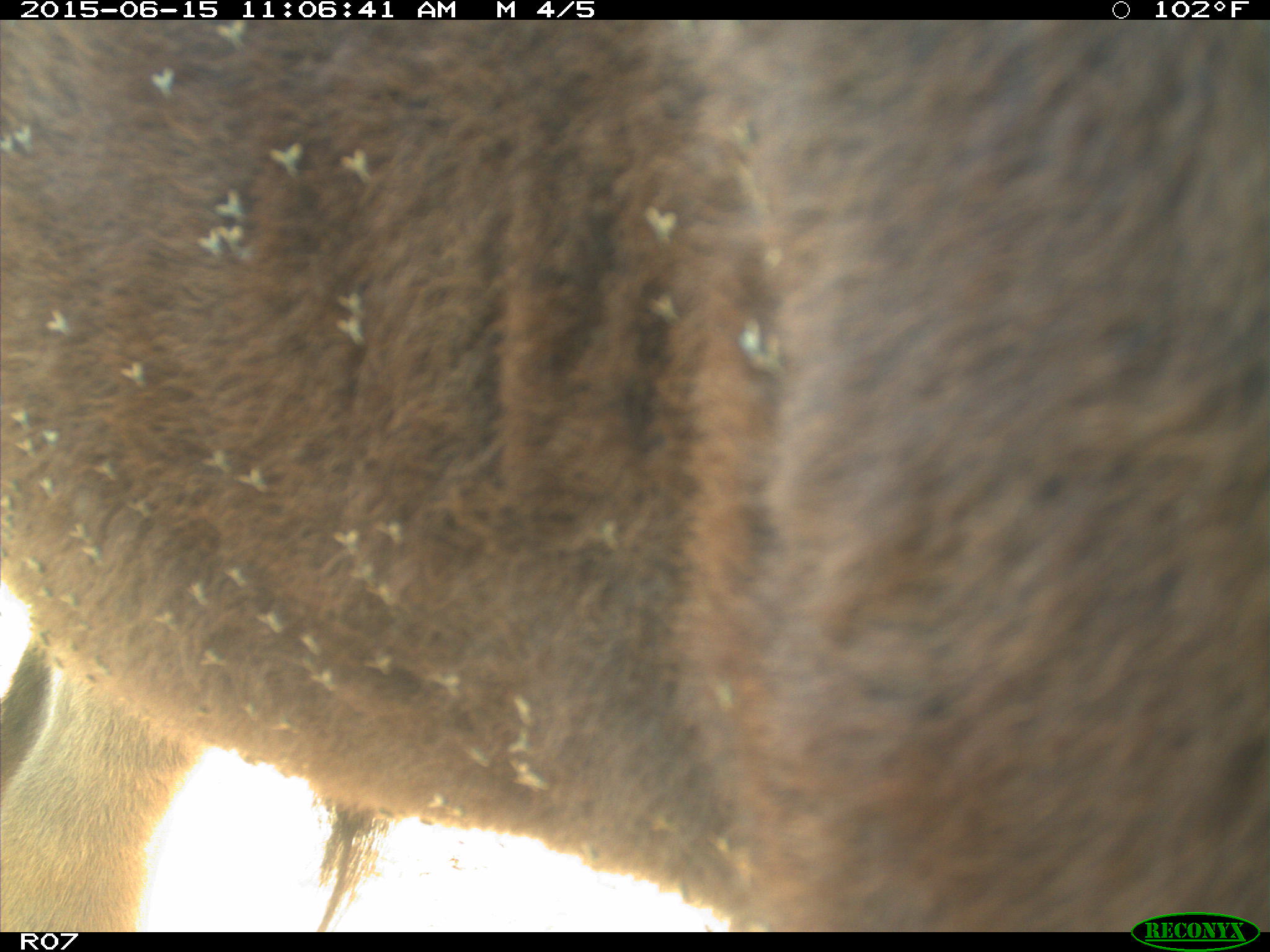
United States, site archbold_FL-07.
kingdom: Animalia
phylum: Chordata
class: Mammalia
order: Artiodactyla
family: Bovidae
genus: Bos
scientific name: Bos taurus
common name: domestic cow